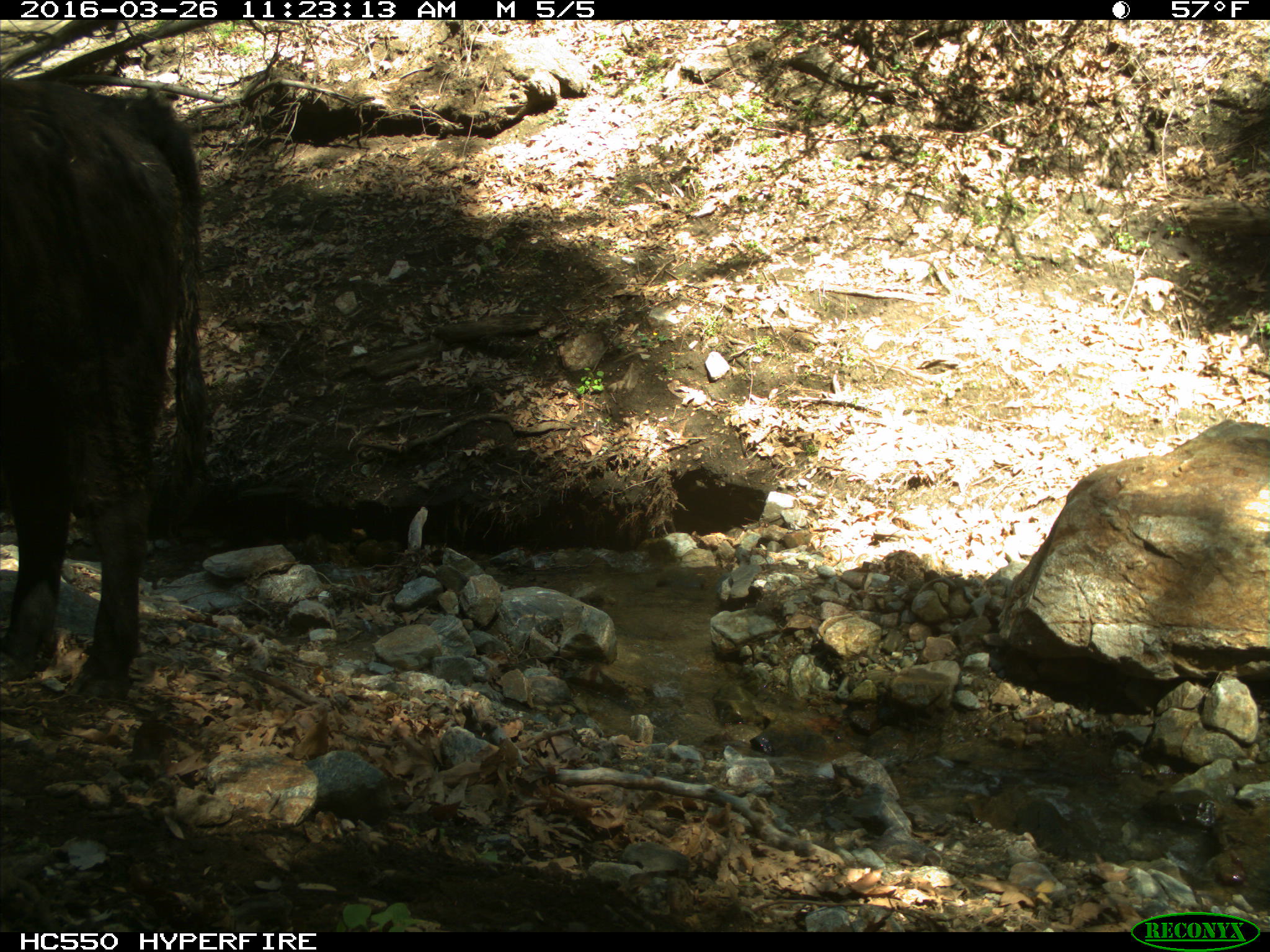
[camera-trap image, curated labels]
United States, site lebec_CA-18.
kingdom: Animalia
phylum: Chordata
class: Mammalia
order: Artiodactyla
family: Bovidae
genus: Bos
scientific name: Bos taurus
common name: domestic cow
Bos taurus (domestic cow).